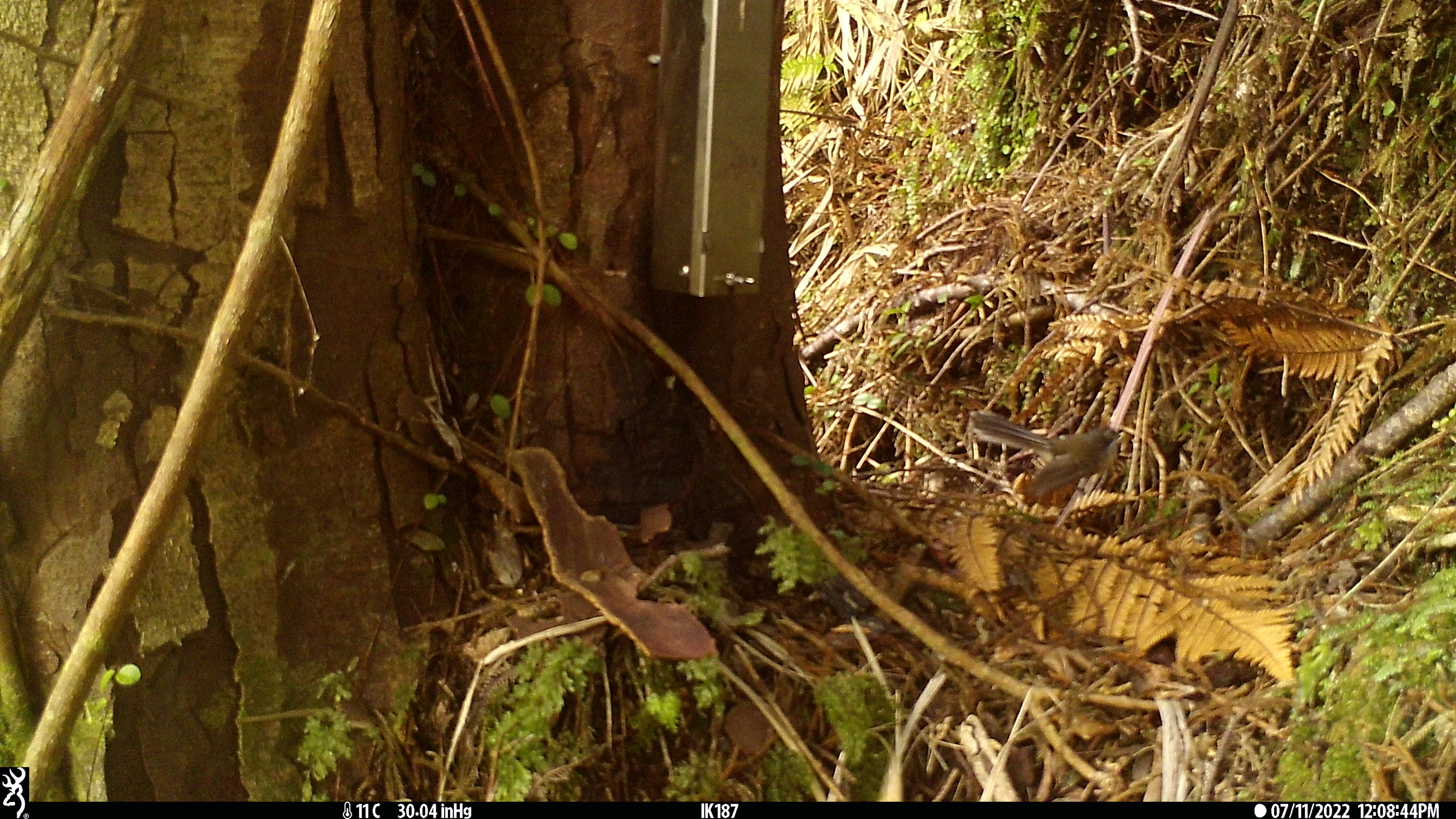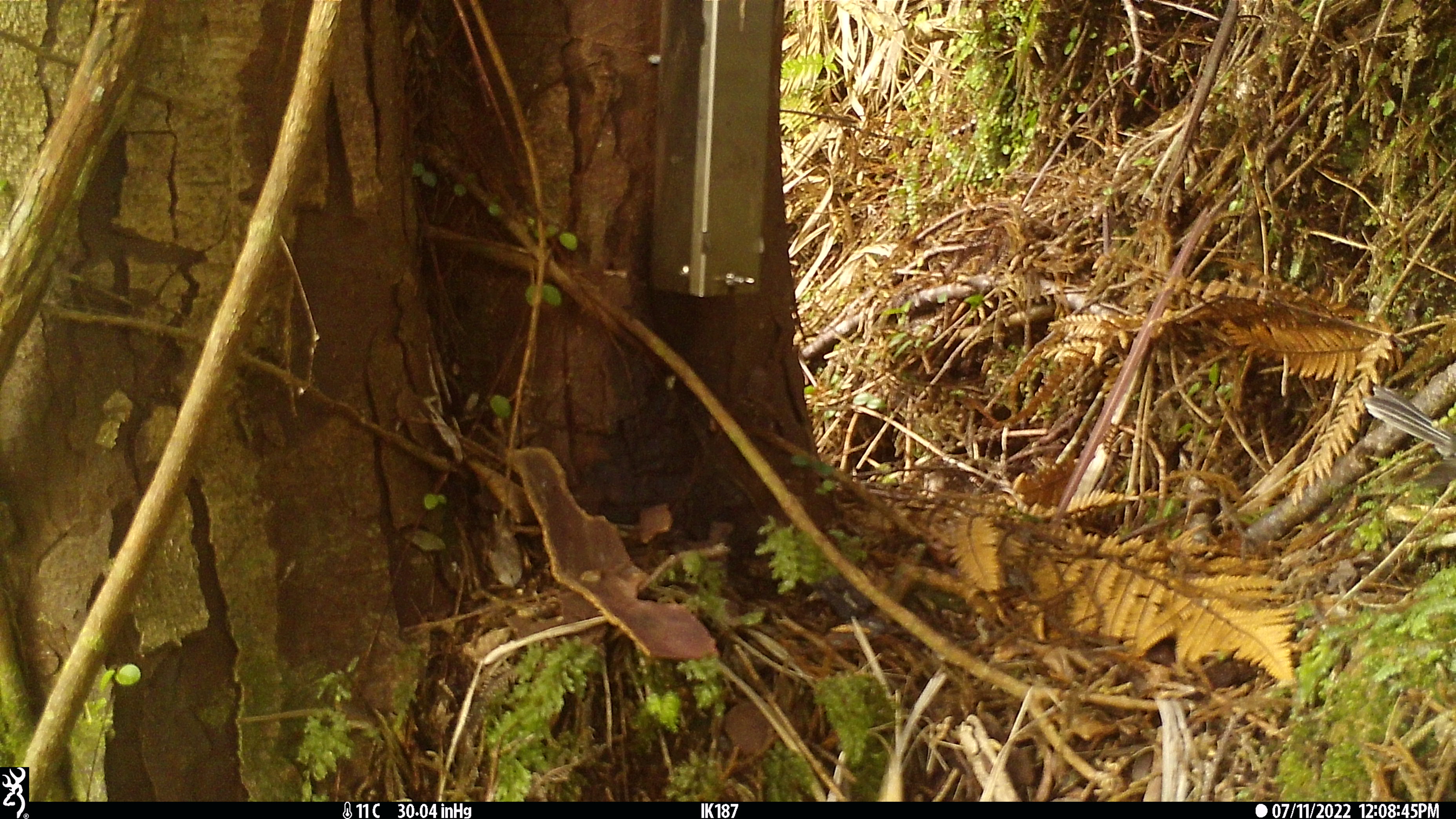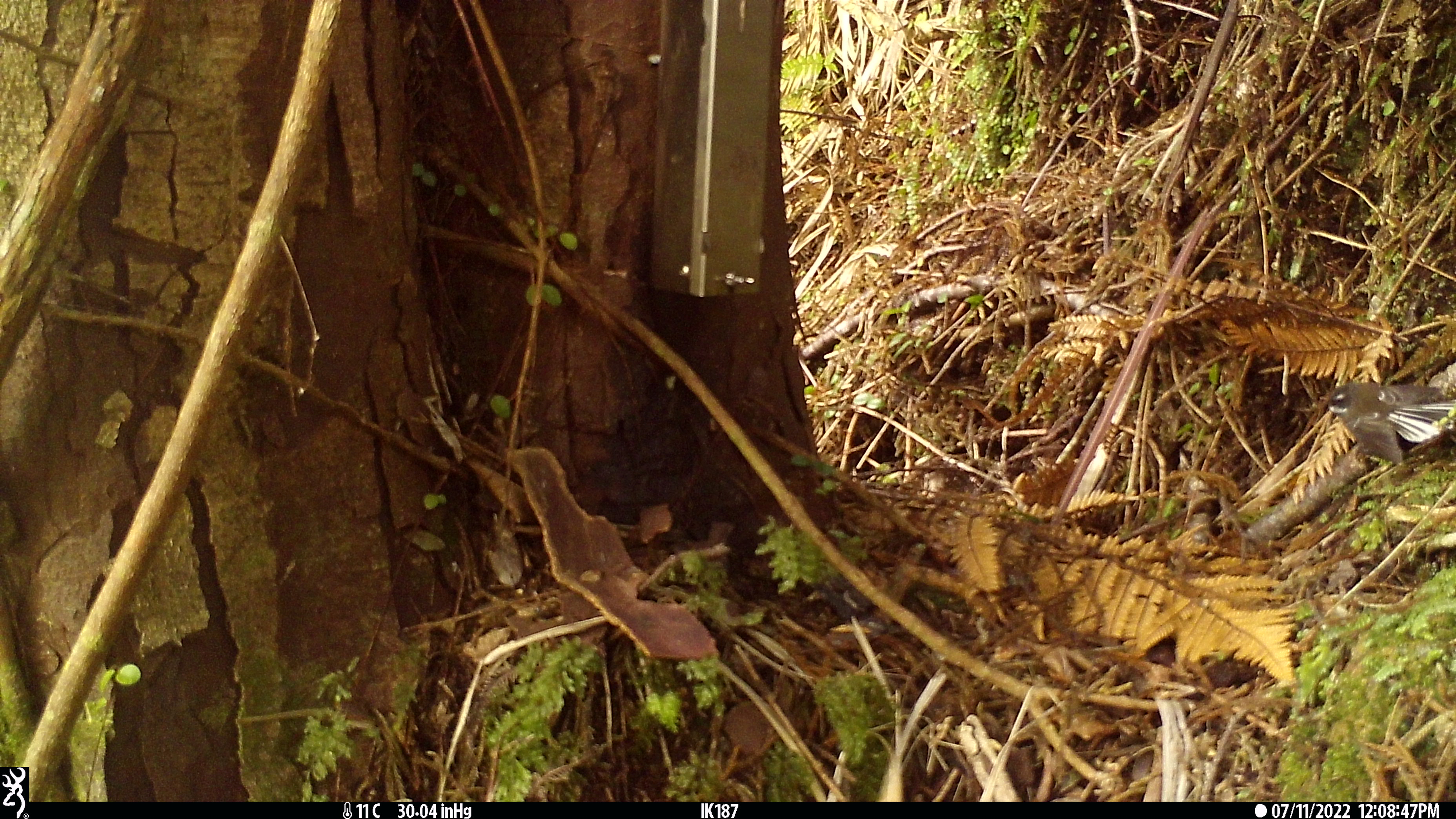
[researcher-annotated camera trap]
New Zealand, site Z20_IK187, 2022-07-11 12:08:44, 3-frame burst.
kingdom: Animalia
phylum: Chordata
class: Aves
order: Passeriformes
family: Rhipiduridae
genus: Rhipidura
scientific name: Rhipidura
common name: fantails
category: fantail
Fantail (fantails) (Rhipidura).